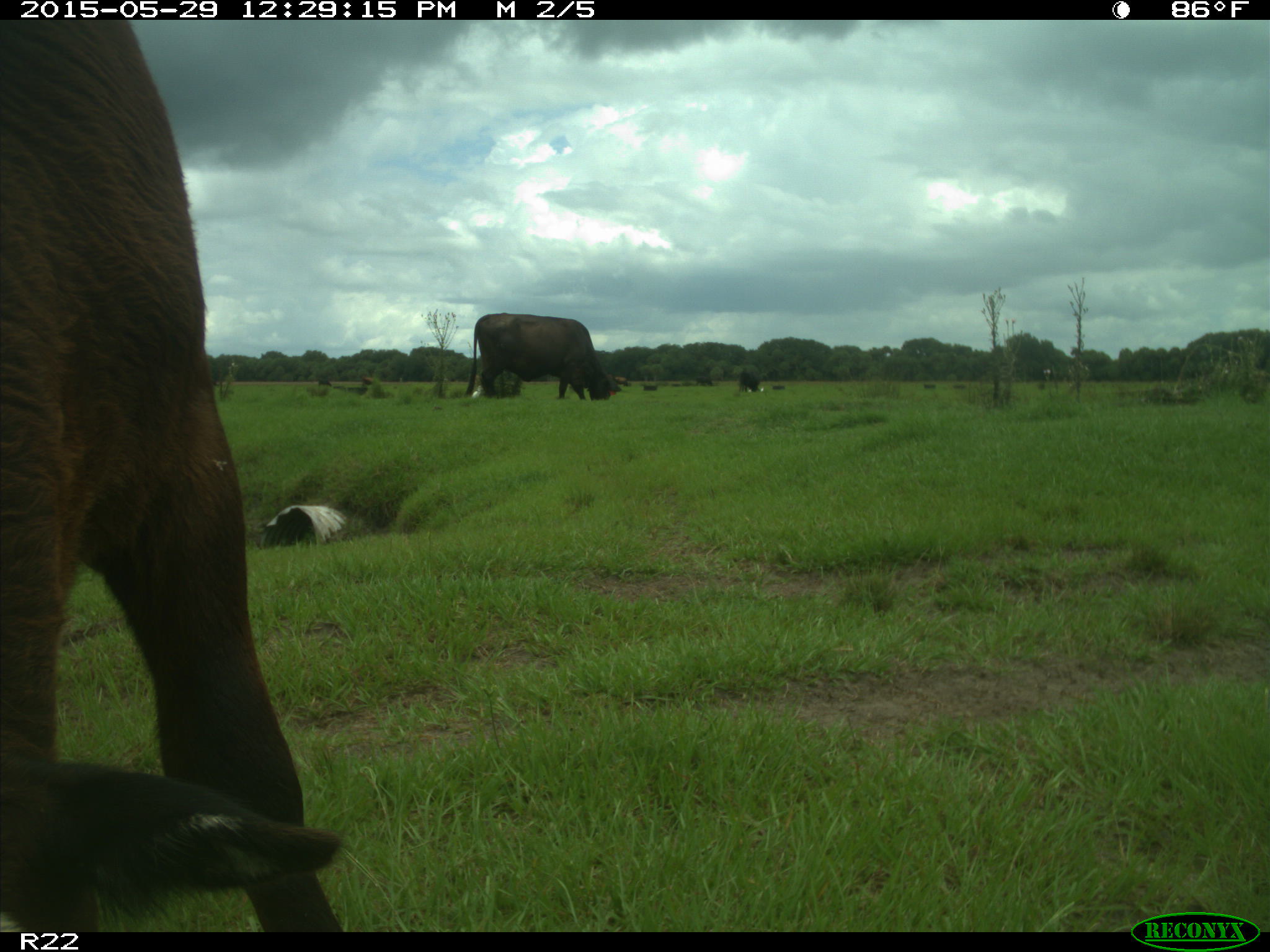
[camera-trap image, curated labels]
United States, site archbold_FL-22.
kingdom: Animalia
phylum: Chordata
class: Mammalia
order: Artiodactyla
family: Bovidae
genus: Bos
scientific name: Bos taurus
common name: domestic cow